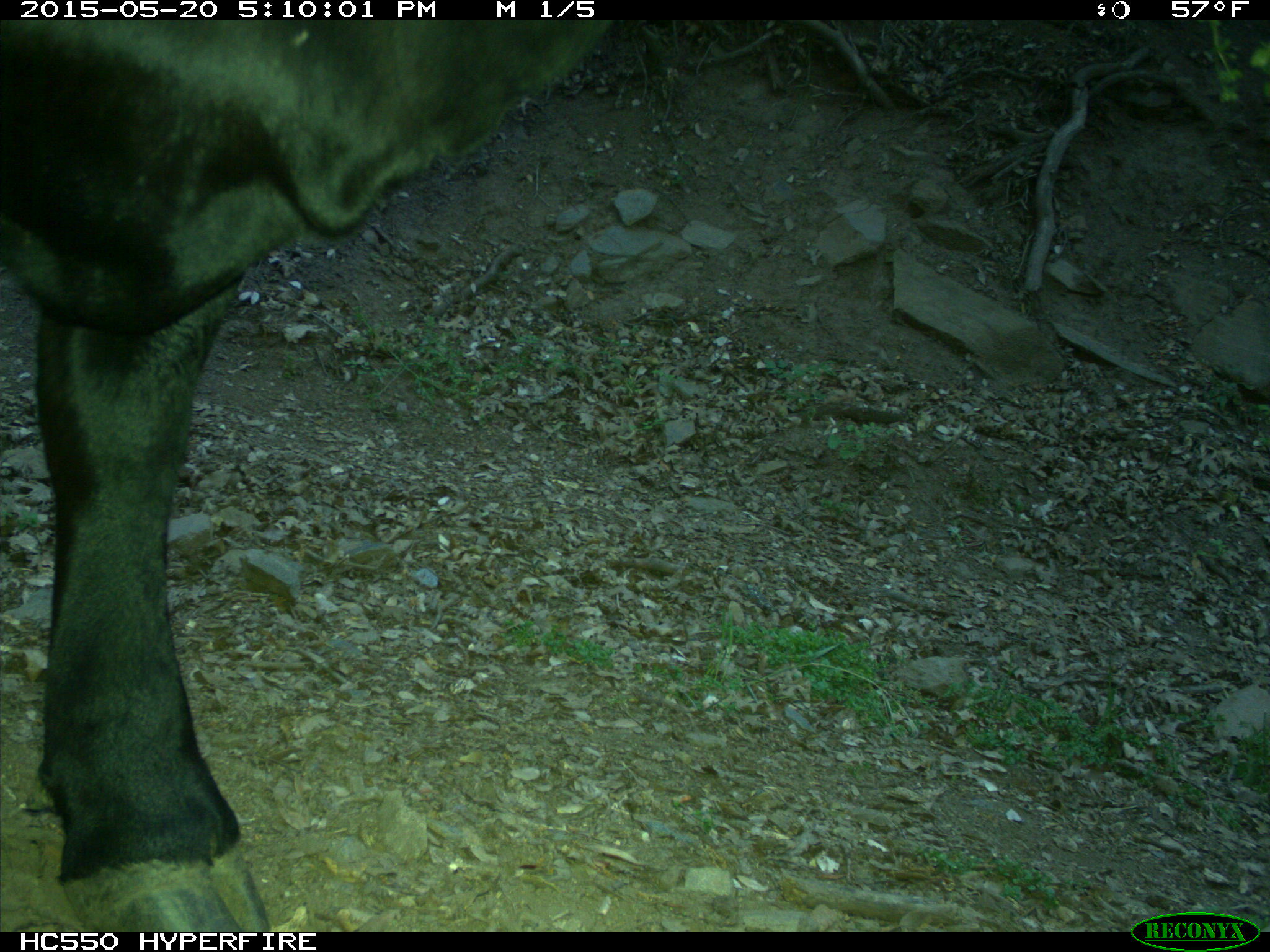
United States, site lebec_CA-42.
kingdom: Animalia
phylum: Chordata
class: Mammalia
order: Artiodactyla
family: Bovidae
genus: Bos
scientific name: Bos taurus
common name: domestic cow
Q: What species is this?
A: Bos taurus (domestic cow).